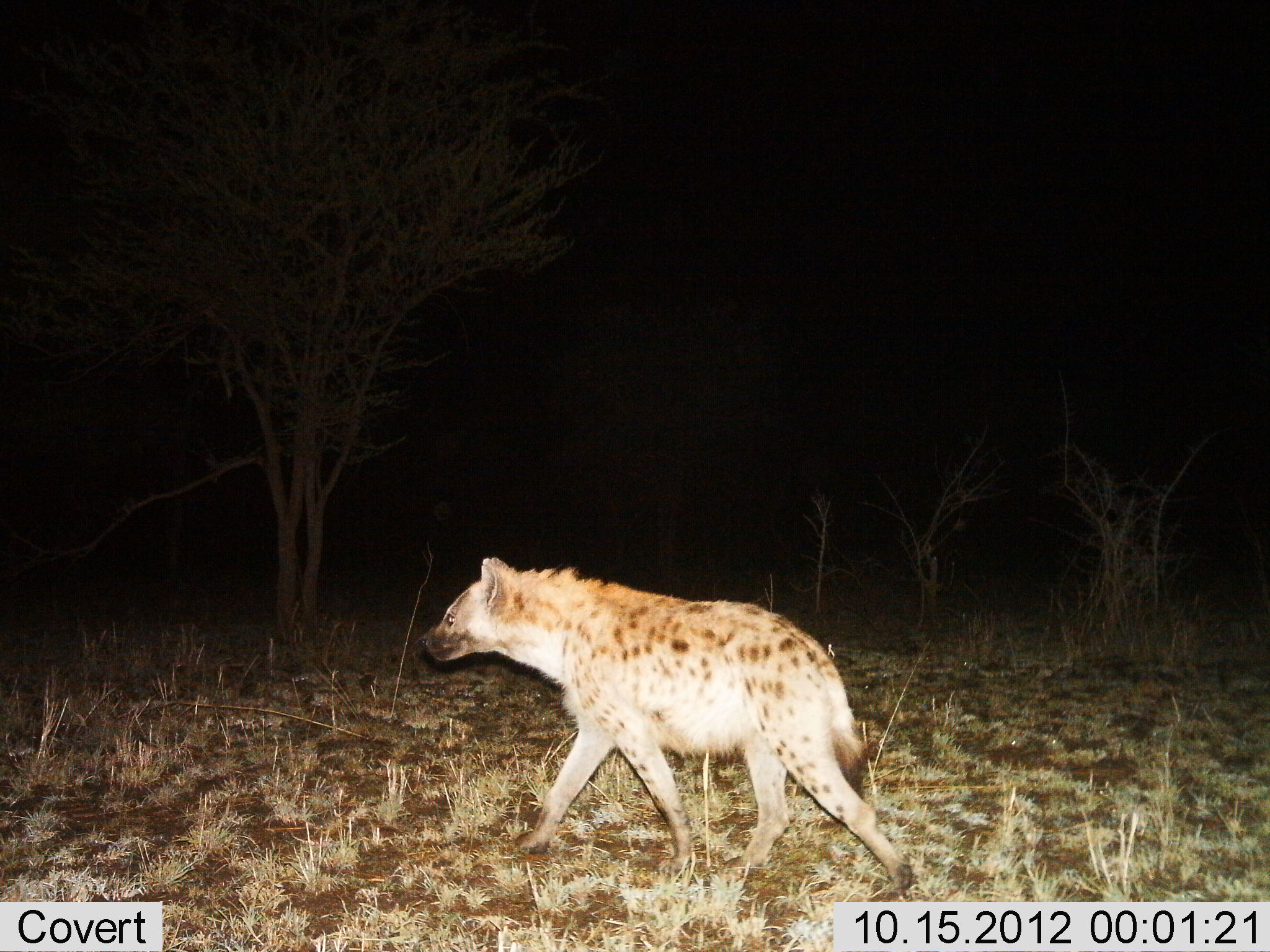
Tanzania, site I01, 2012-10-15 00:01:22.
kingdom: Animalia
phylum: Chordata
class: Mammalia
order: Carnivora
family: Hyaenidae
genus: Crocuta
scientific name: Crocuta crocuta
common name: spotted hyena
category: hyenaspotted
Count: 1.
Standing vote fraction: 20%.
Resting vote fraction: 0%.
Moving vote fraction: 90%.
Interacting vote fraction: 0%.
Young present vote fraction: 0%.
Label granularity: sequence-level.